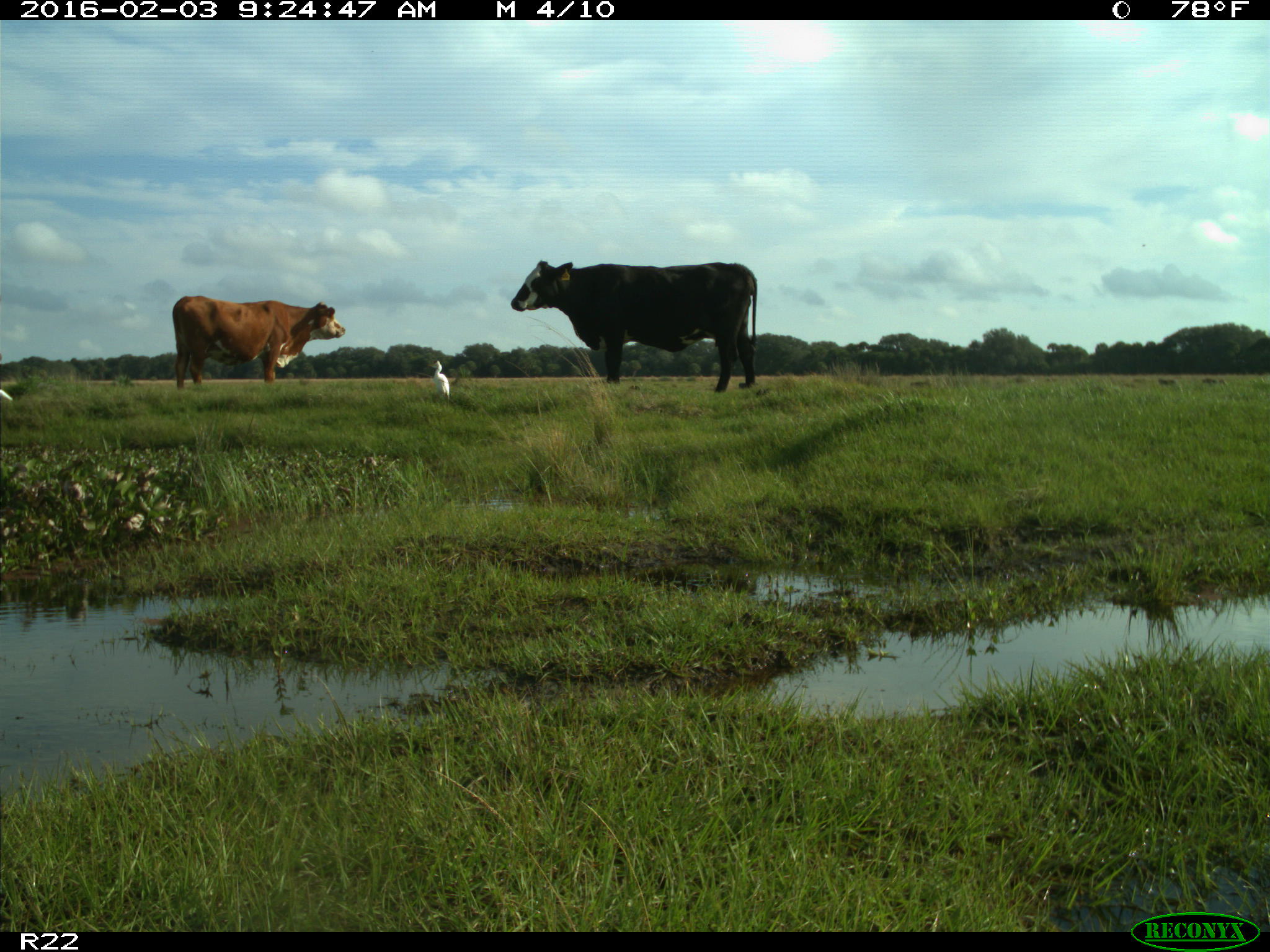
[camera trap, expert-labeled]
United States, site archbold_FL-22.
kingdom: Animalia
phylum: Chordata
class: Mammalia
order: Artiodactyla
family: Bovidae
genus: Bos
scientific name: Bos taurus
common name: domestic cow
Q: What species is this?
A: Bos taurus (domestic cow).